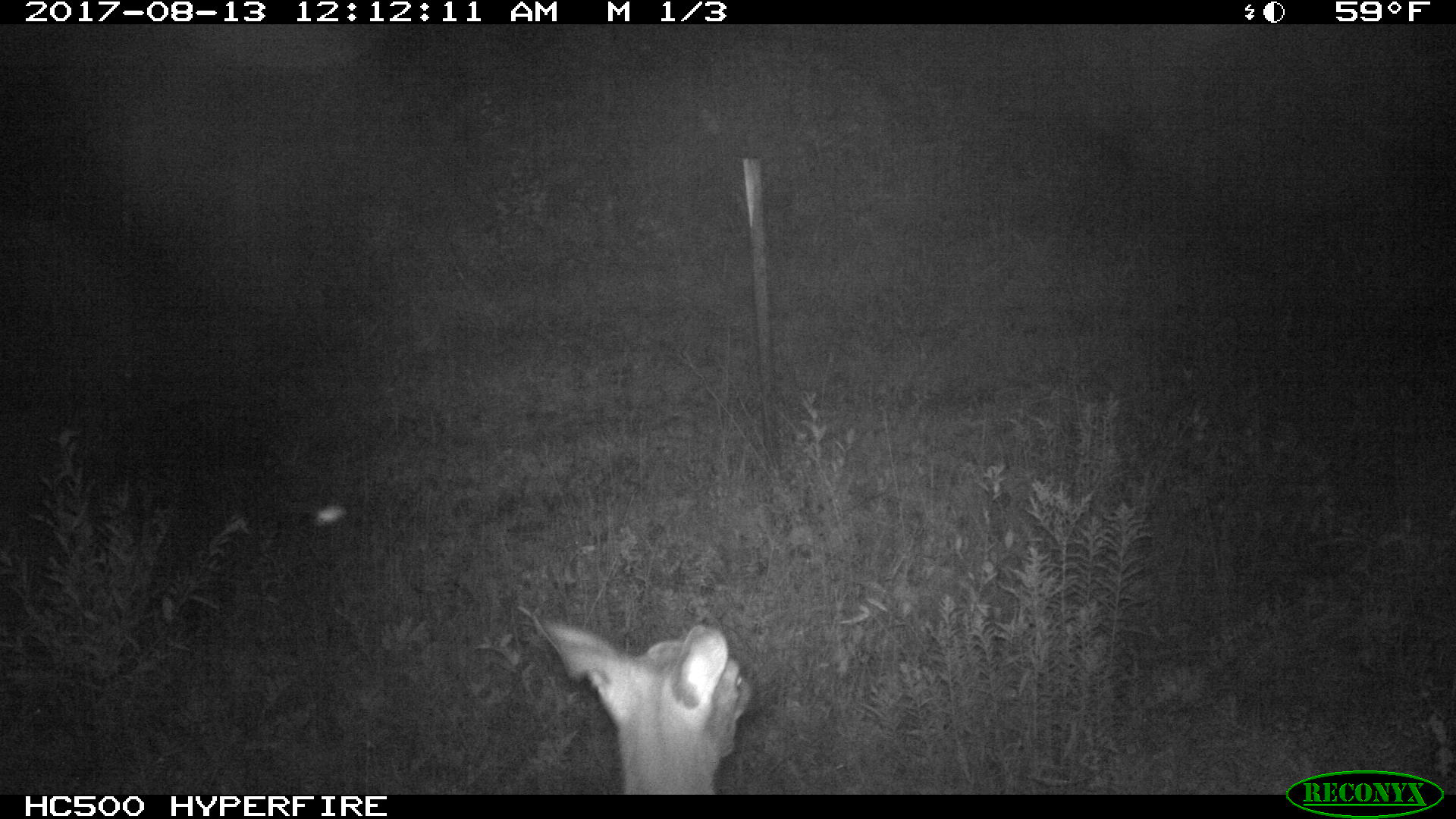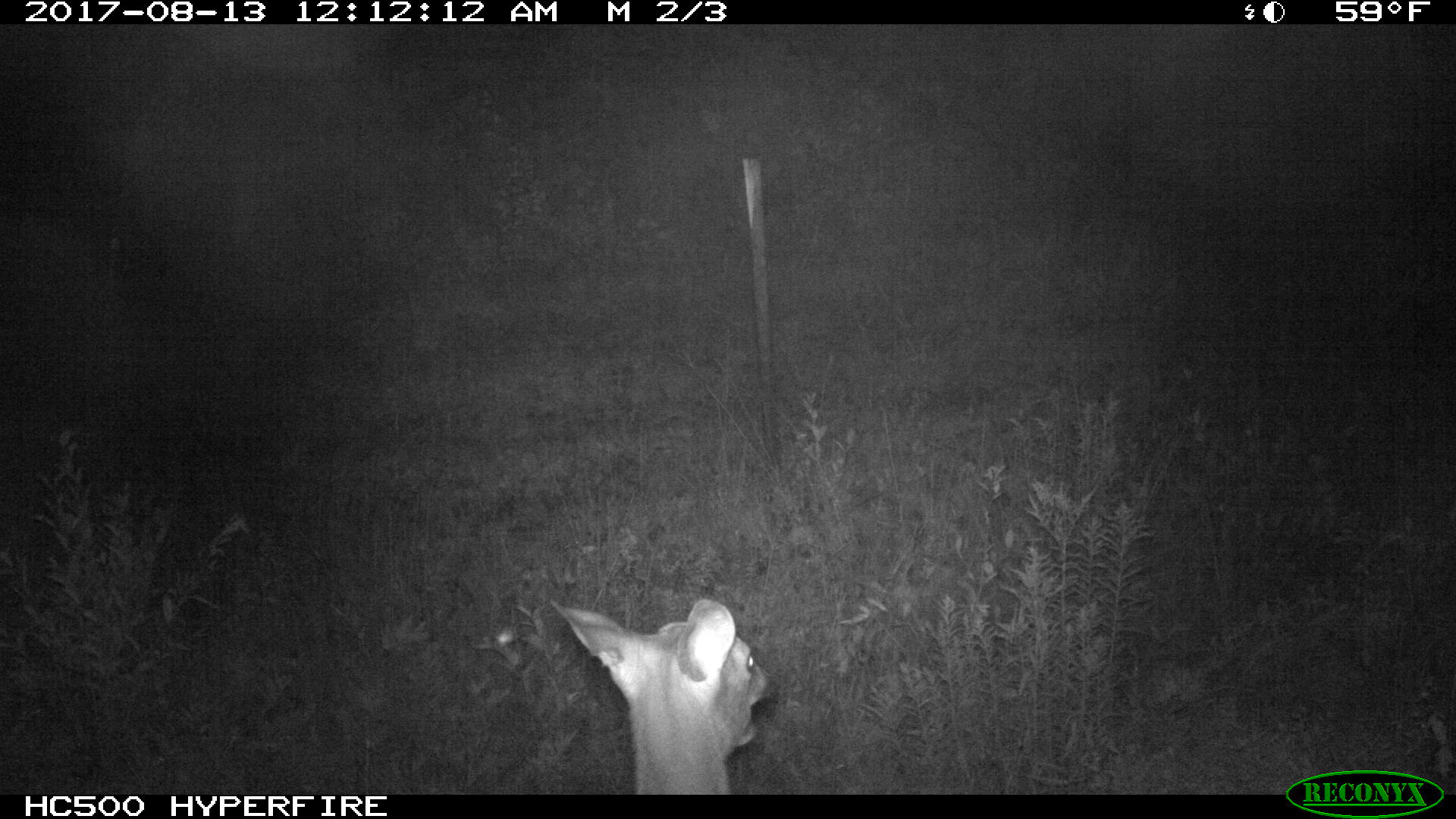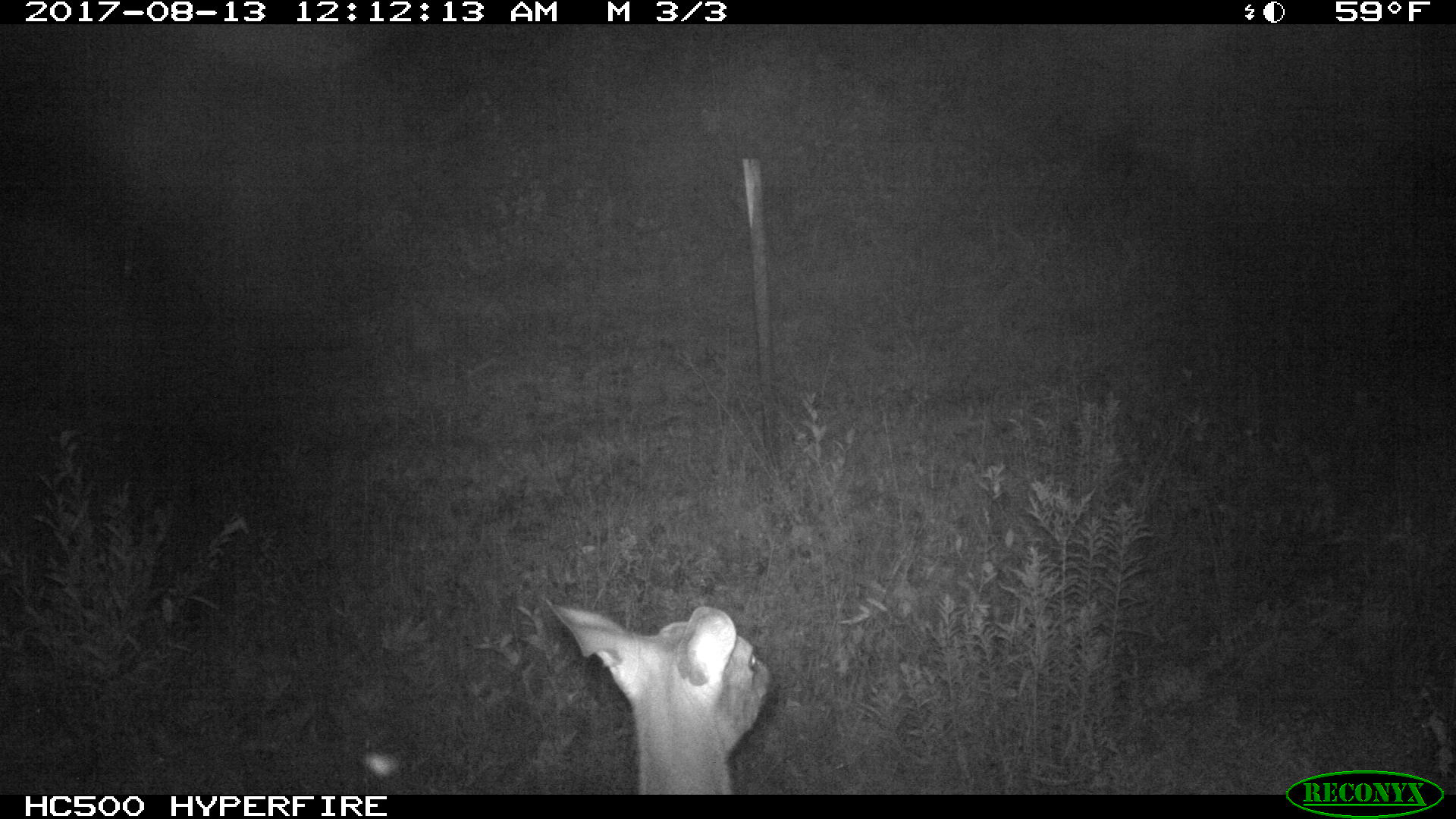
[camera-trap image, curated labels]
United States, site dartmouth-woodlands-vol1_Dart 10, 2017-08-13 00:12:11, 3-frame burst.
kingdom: Animalia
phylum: Chordata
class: Mammalia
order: Artiodactyla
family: Cervidae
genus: Odocoileus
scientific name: Odocoileus virginianus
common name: white-tailed deer